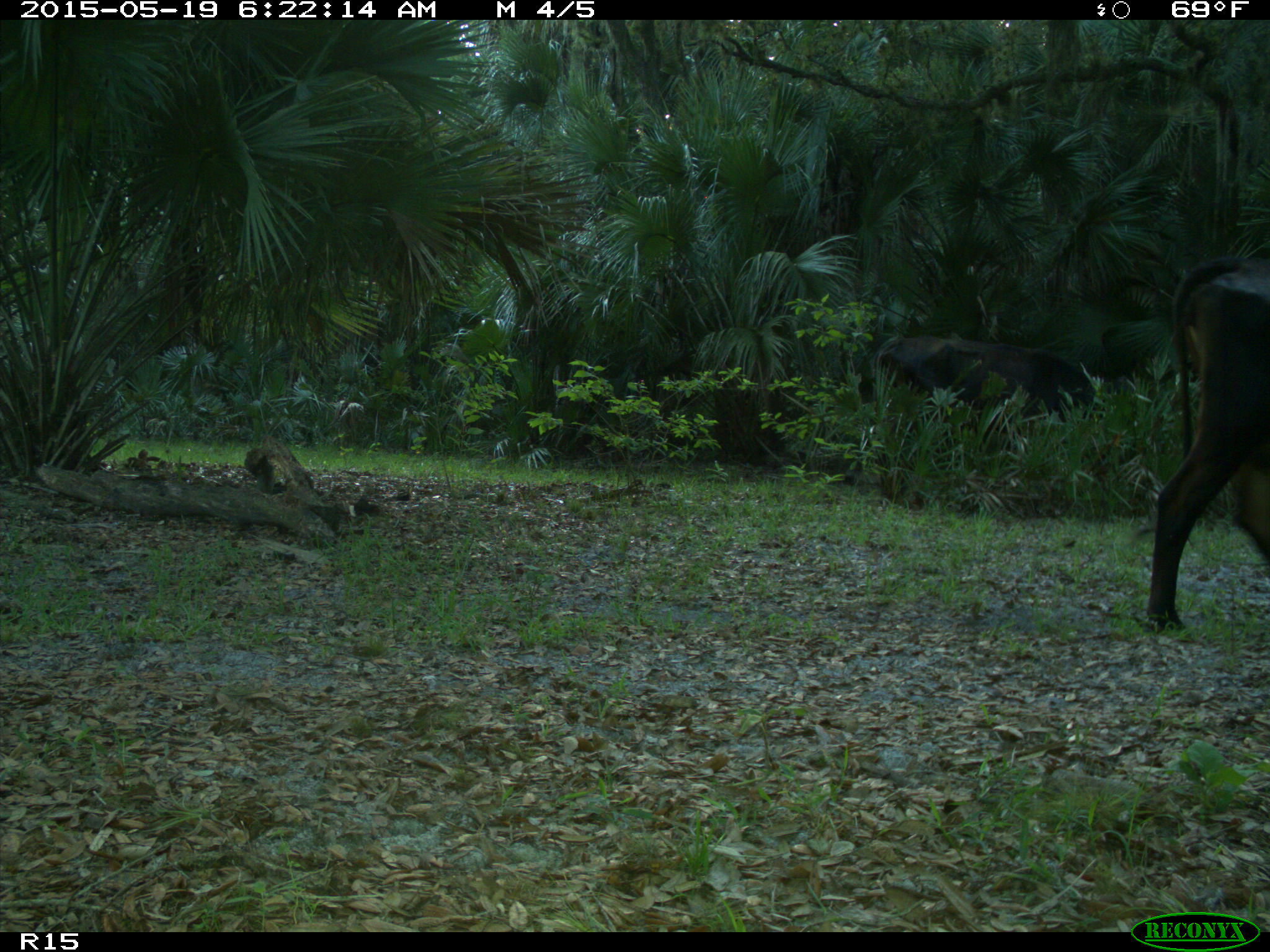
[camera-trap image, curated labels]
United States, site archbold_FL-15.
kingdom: Animalia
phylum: Chordata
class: Mammalia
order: Artiodactyla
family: Bovidae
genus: Bos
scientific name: Bos taurus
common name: domestic cow